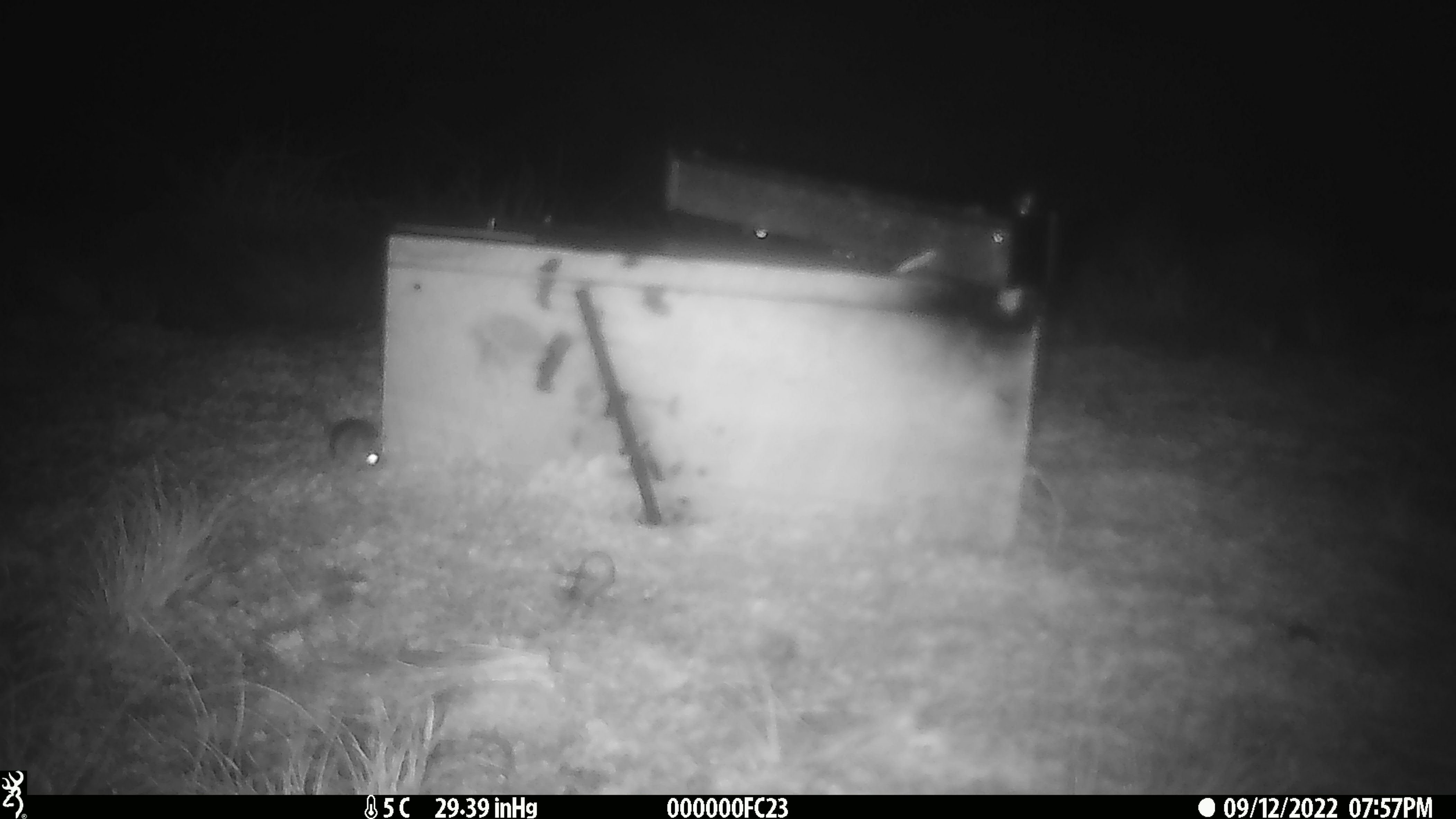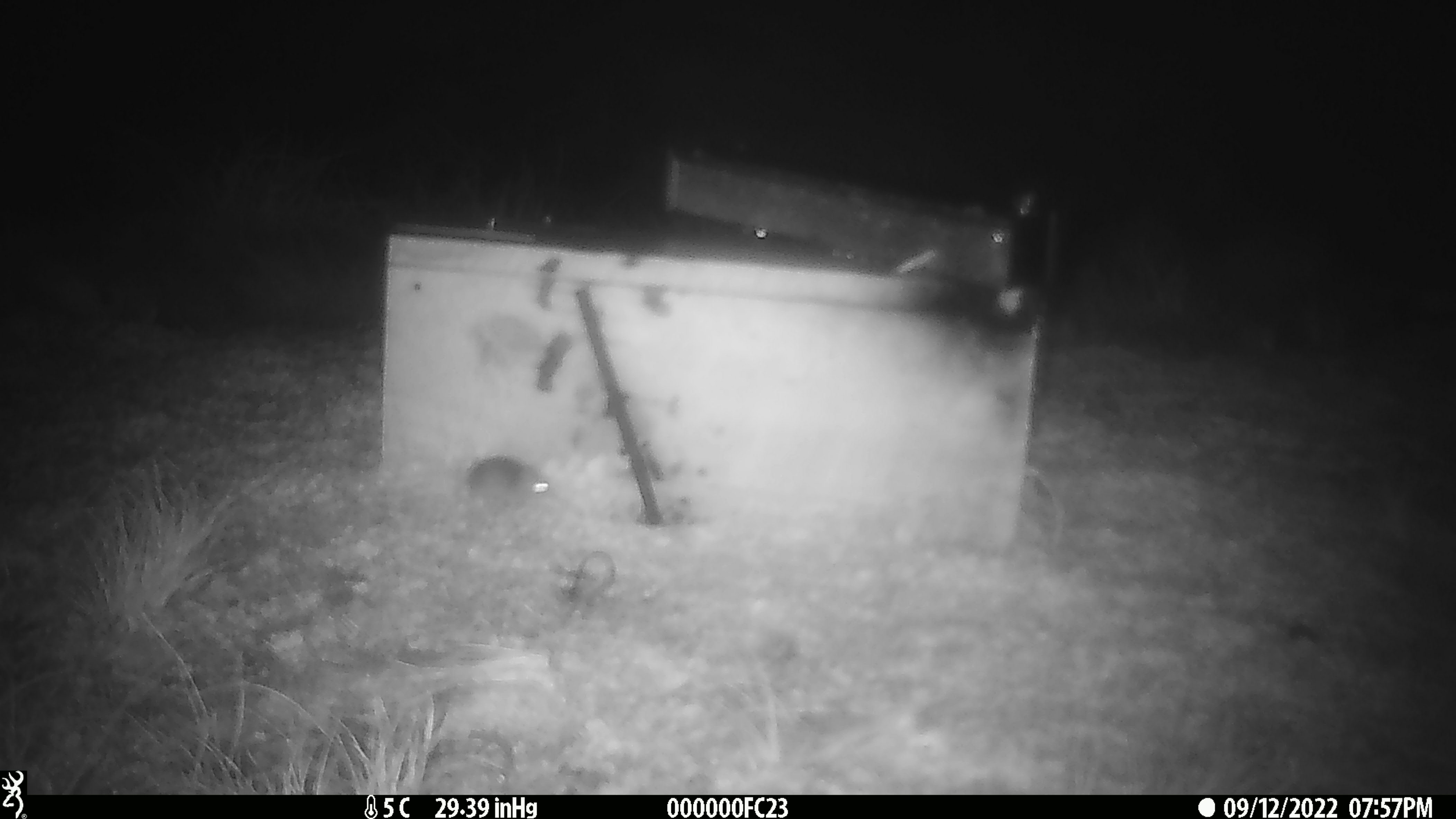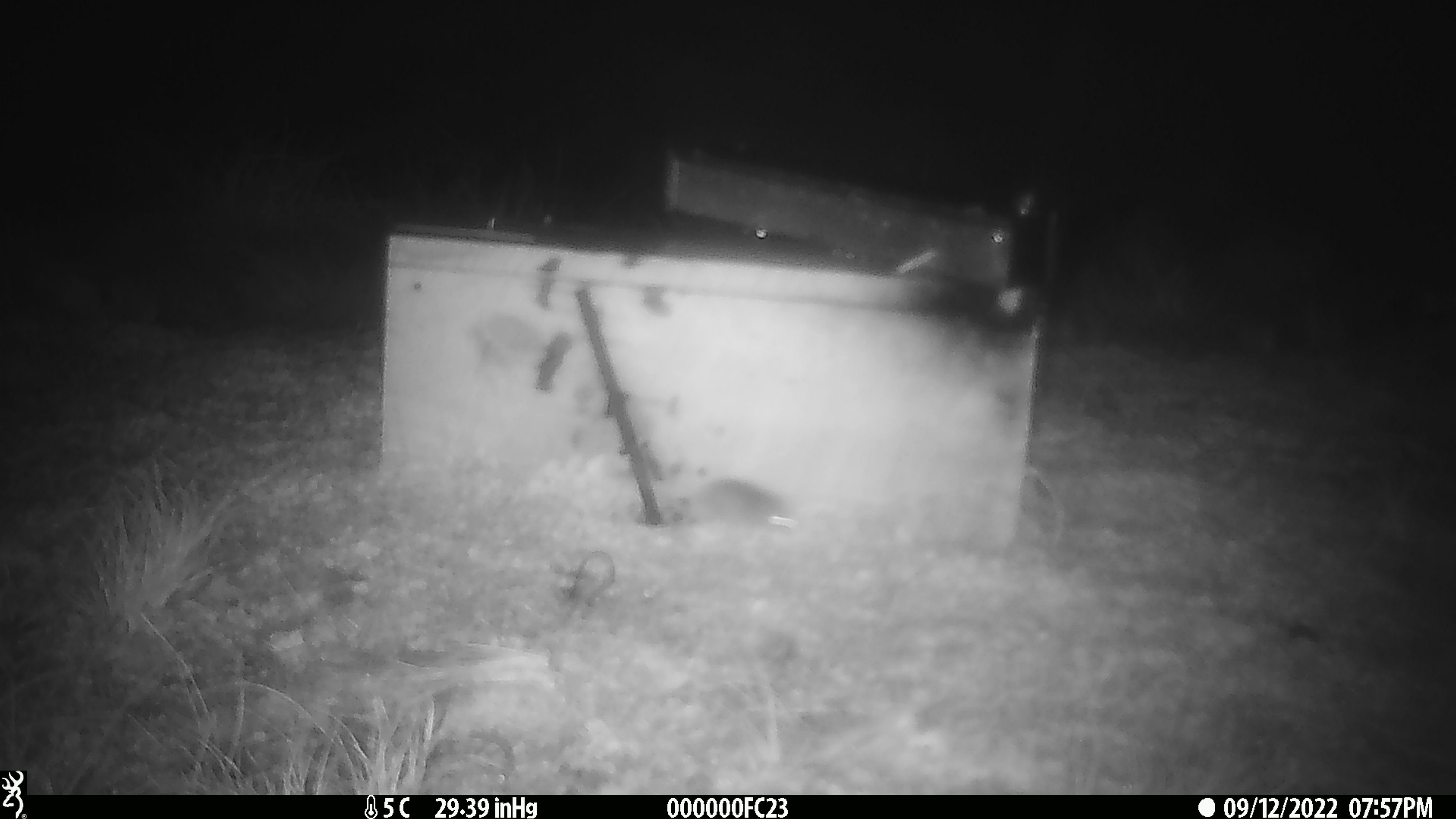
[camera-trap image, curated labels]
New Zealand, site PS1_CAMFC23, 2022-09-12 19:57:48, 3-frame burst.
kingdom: Animalia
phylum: Chordata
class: Mammalia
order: Rodentia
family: Muridae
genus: Mus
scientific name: Mus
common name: mouse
Mouse (Mus).